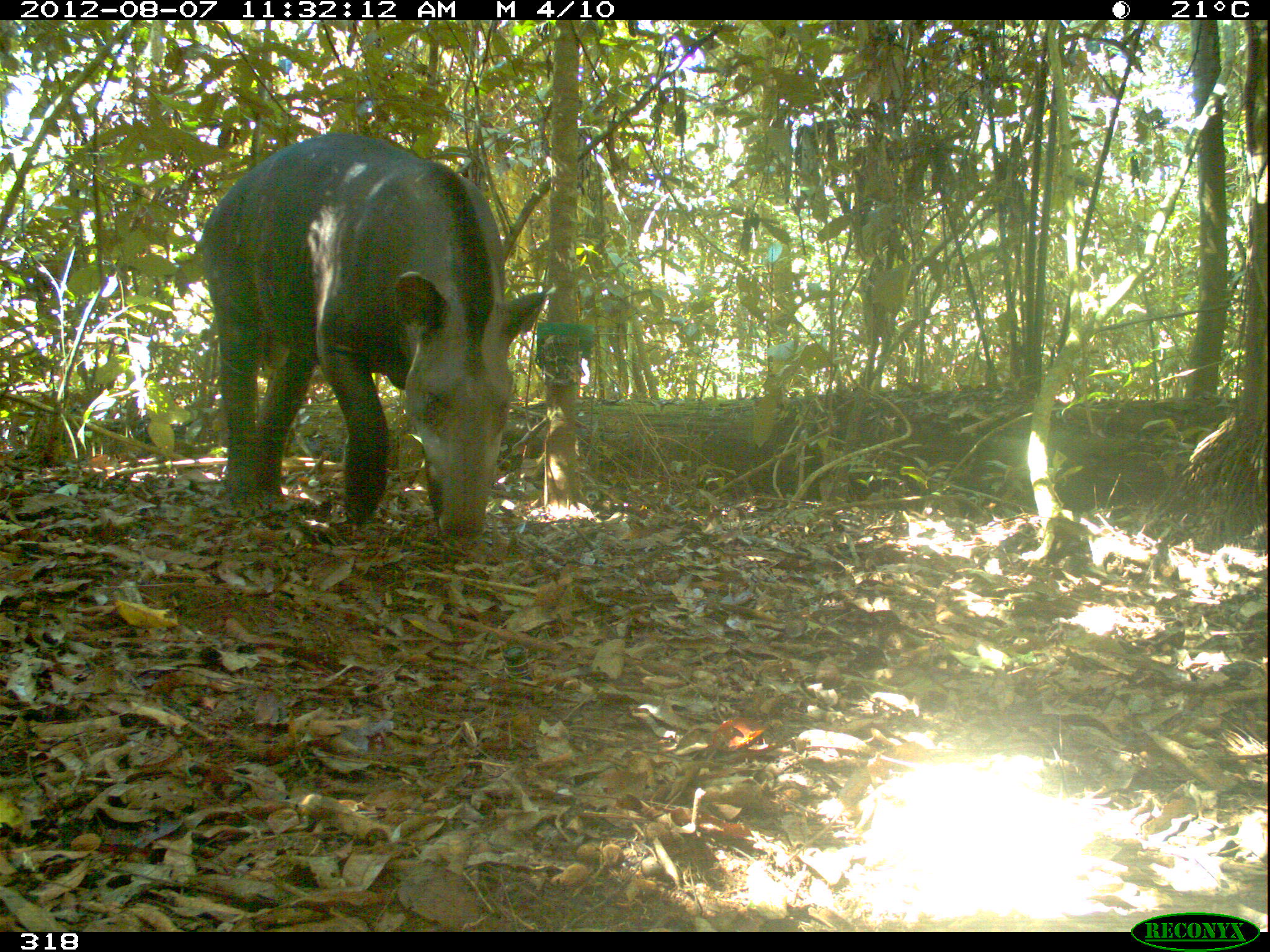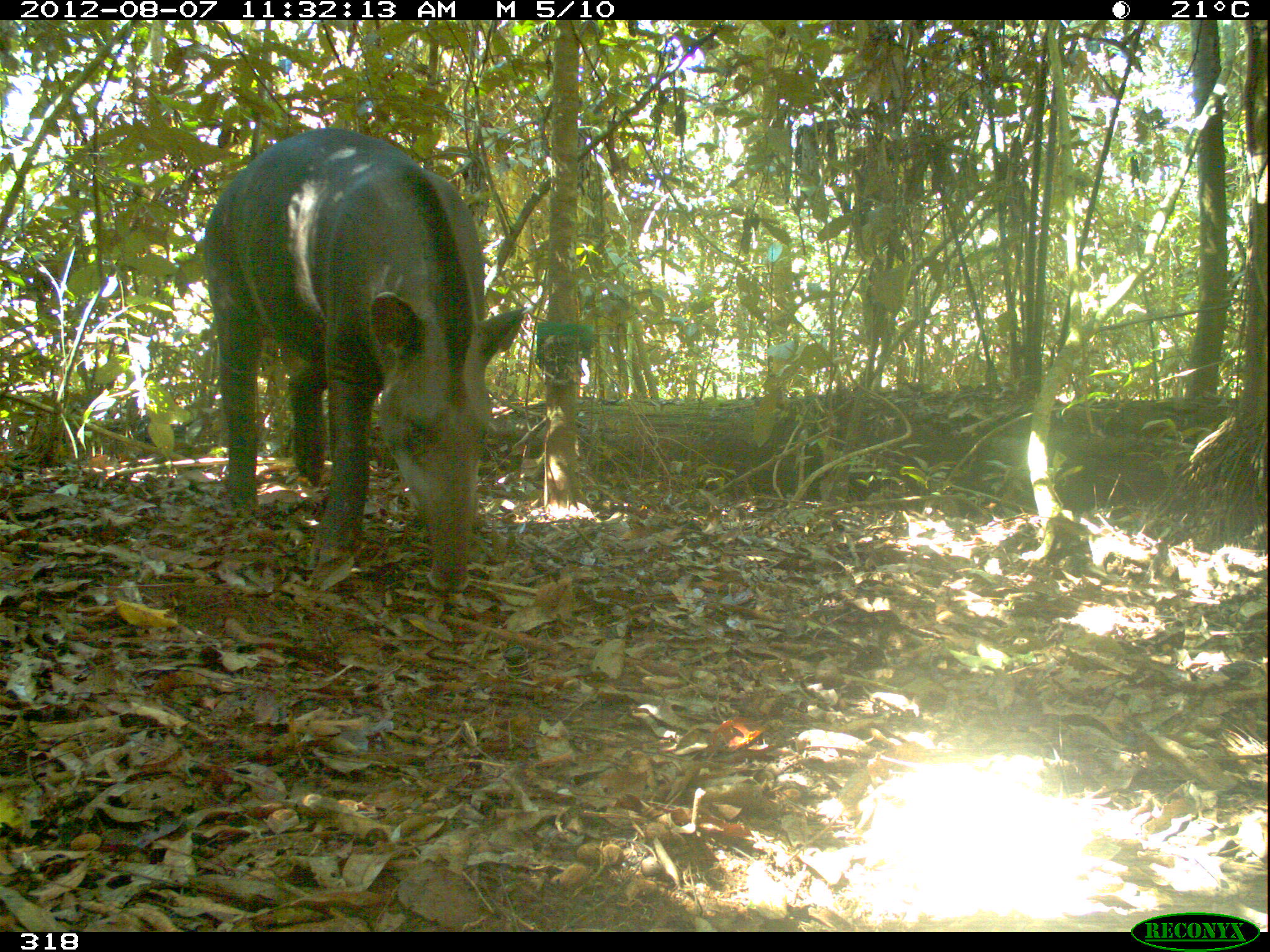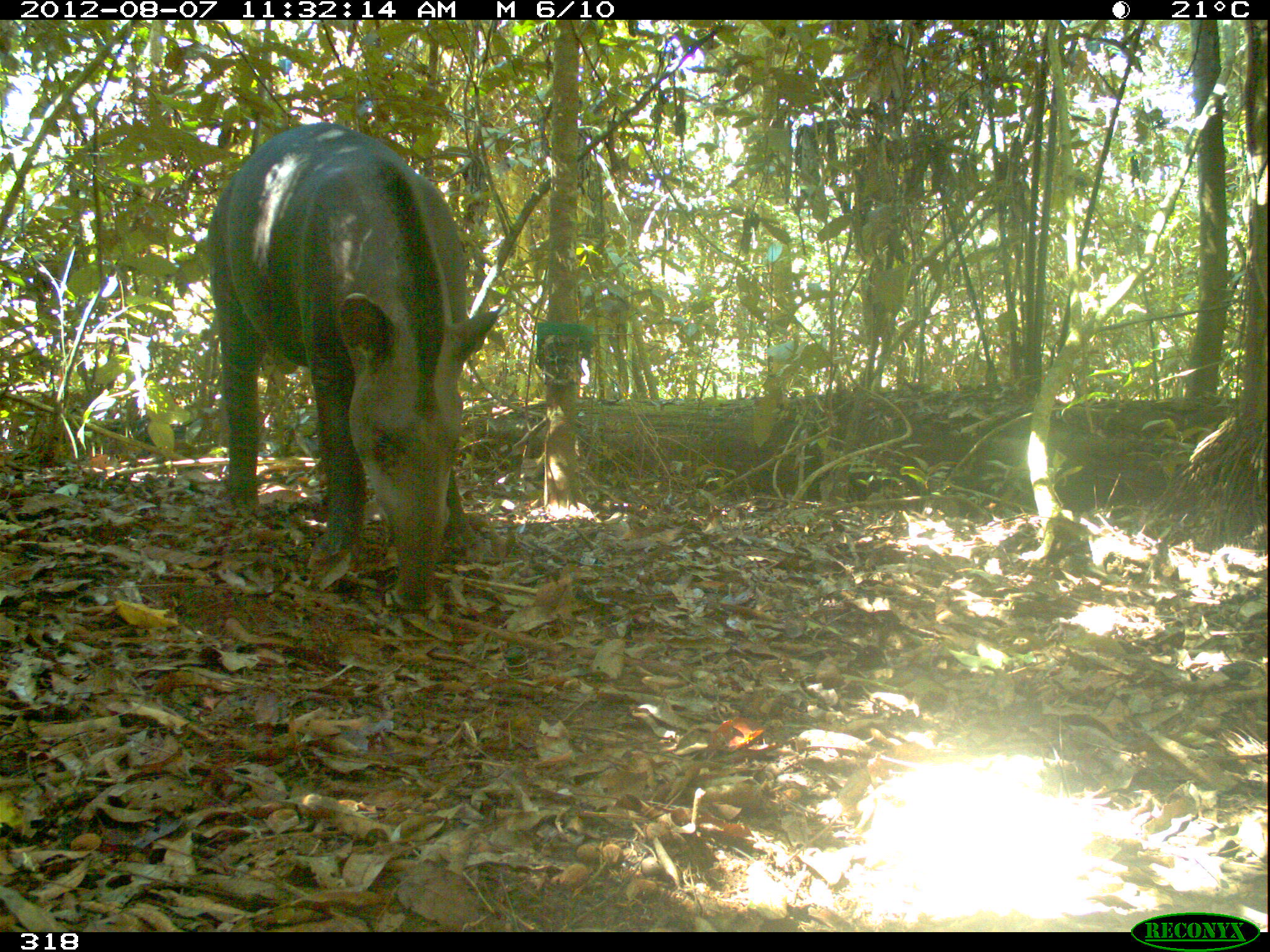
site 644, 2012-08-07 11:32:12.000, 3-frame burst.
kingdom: Animalia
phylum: Chordata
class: Mammalia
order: Perissodactyla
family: Tapiridae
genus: Tapirus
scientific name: Tapirus terrestris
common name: south american tapir